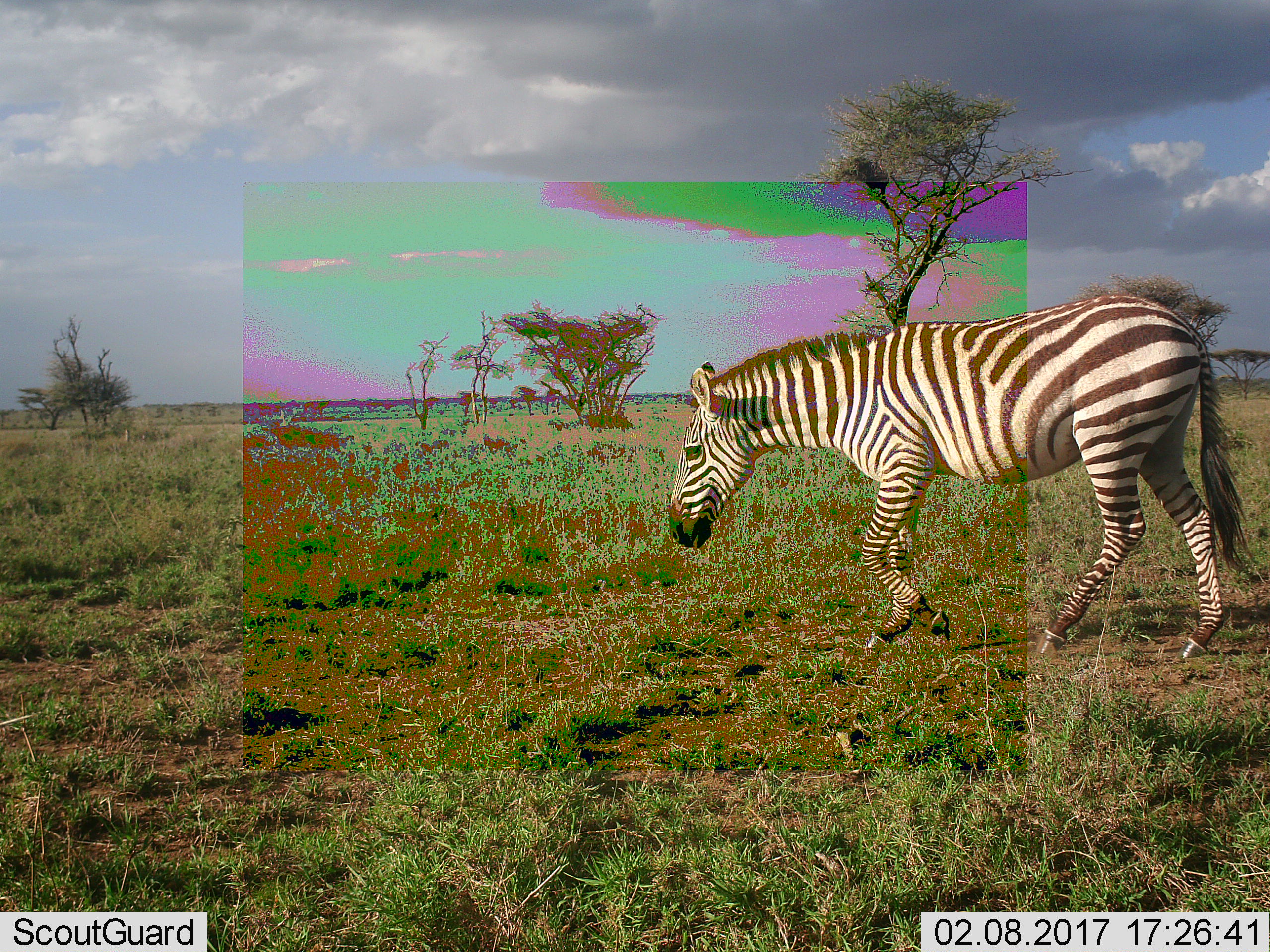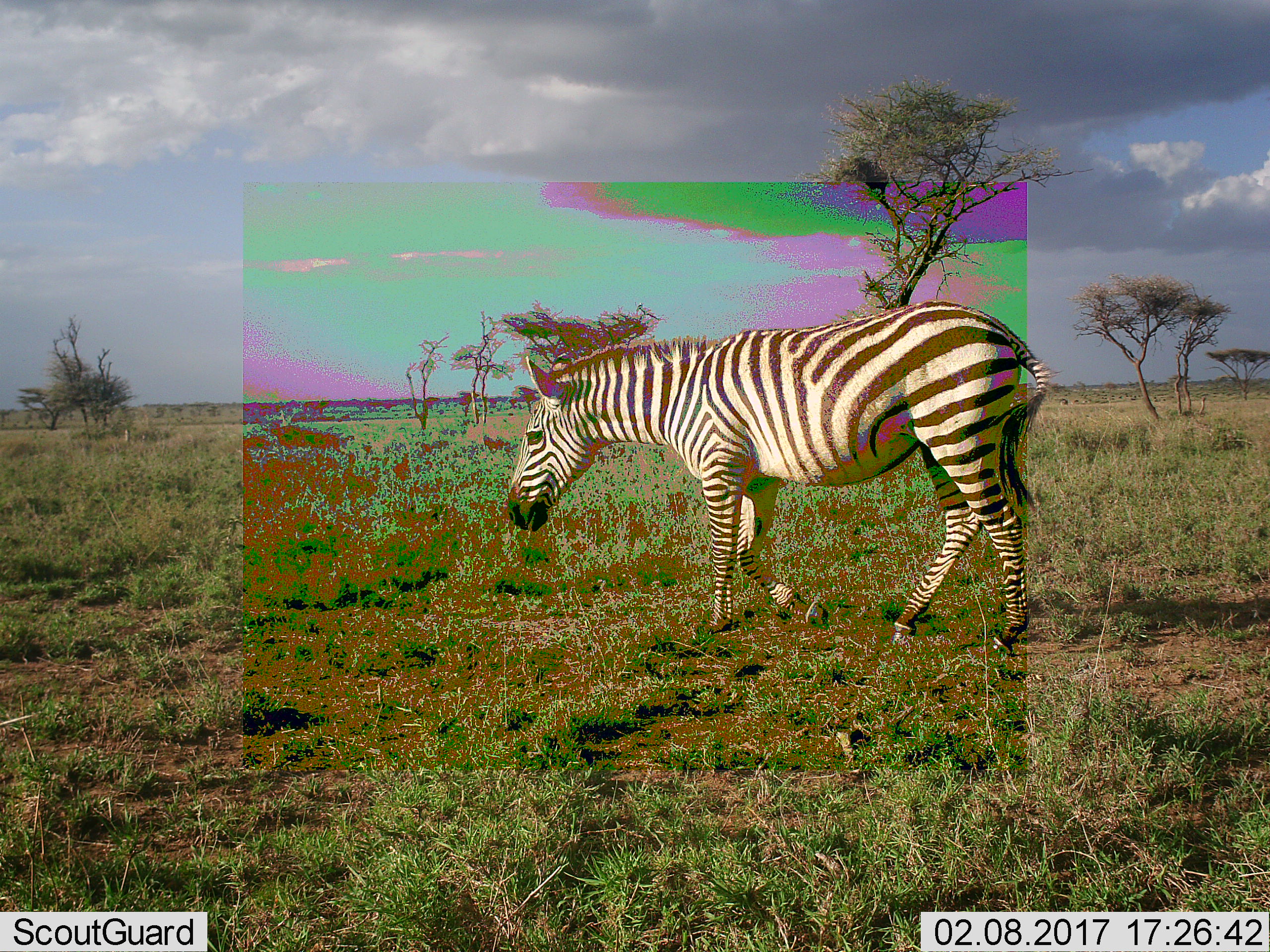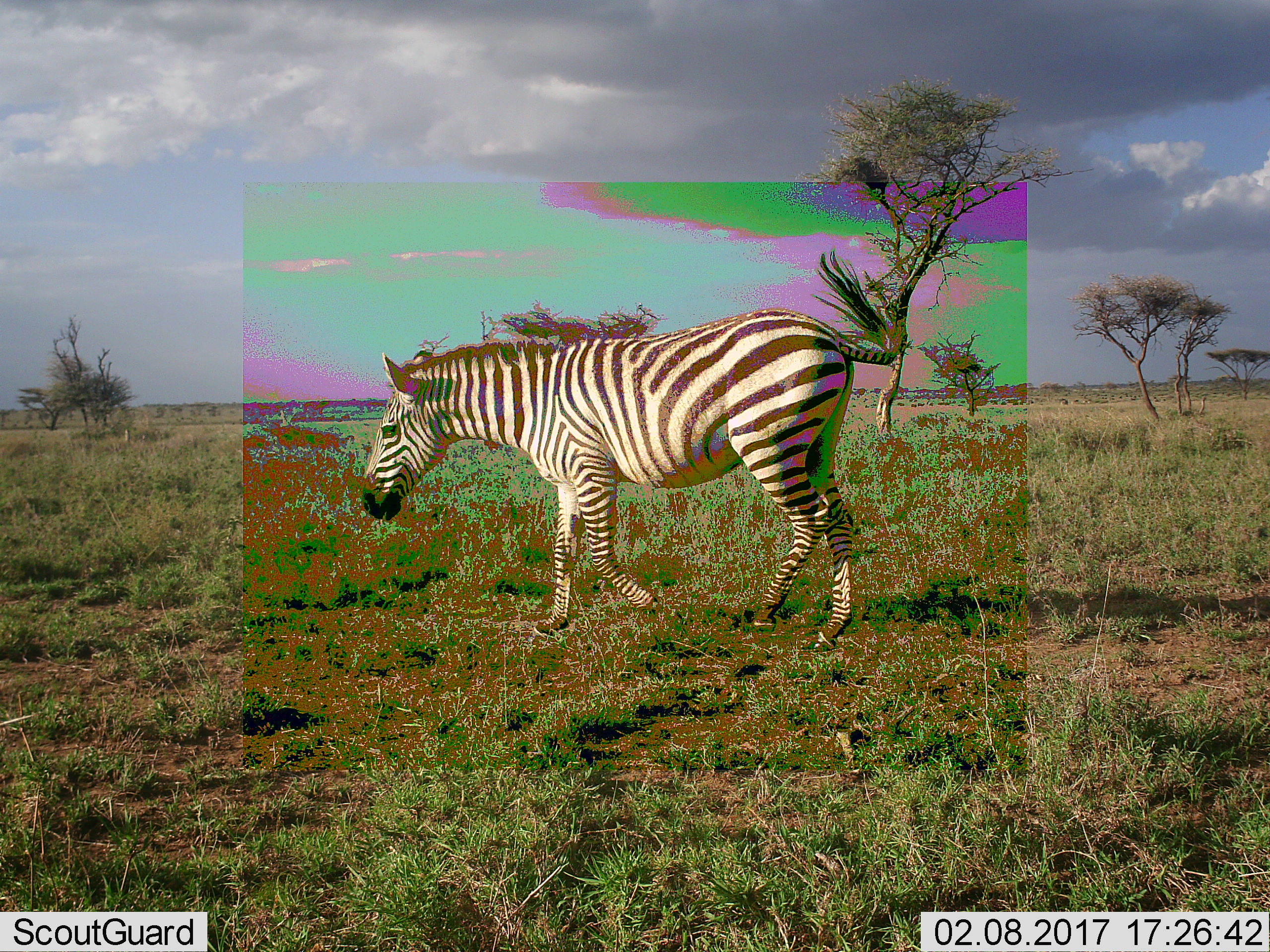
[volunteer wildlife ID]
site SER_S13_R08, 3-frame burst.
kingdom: Animalia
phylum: Chordata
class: Mammalia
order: Perissodactyla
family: Equidae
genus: Equus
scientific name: Equus quagga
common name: plains zebra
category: zebraplains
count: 1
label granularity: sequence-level